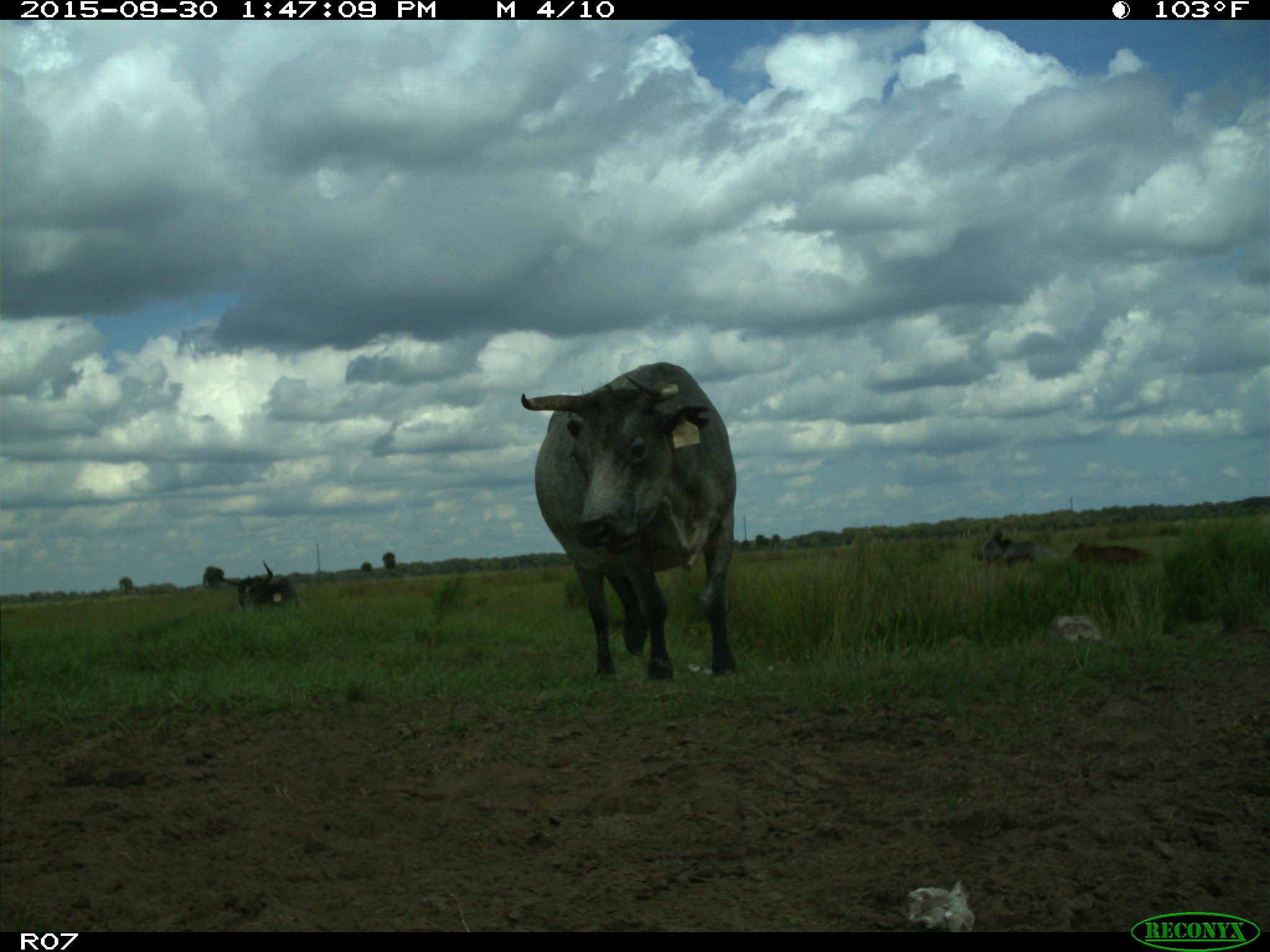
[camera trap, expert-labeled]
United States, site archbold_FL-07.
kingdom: Animalia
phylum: Chordata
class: Mammalia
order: Artiodactyla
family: Bovidae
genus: Bos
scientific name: Bos taurus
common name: domestic cow